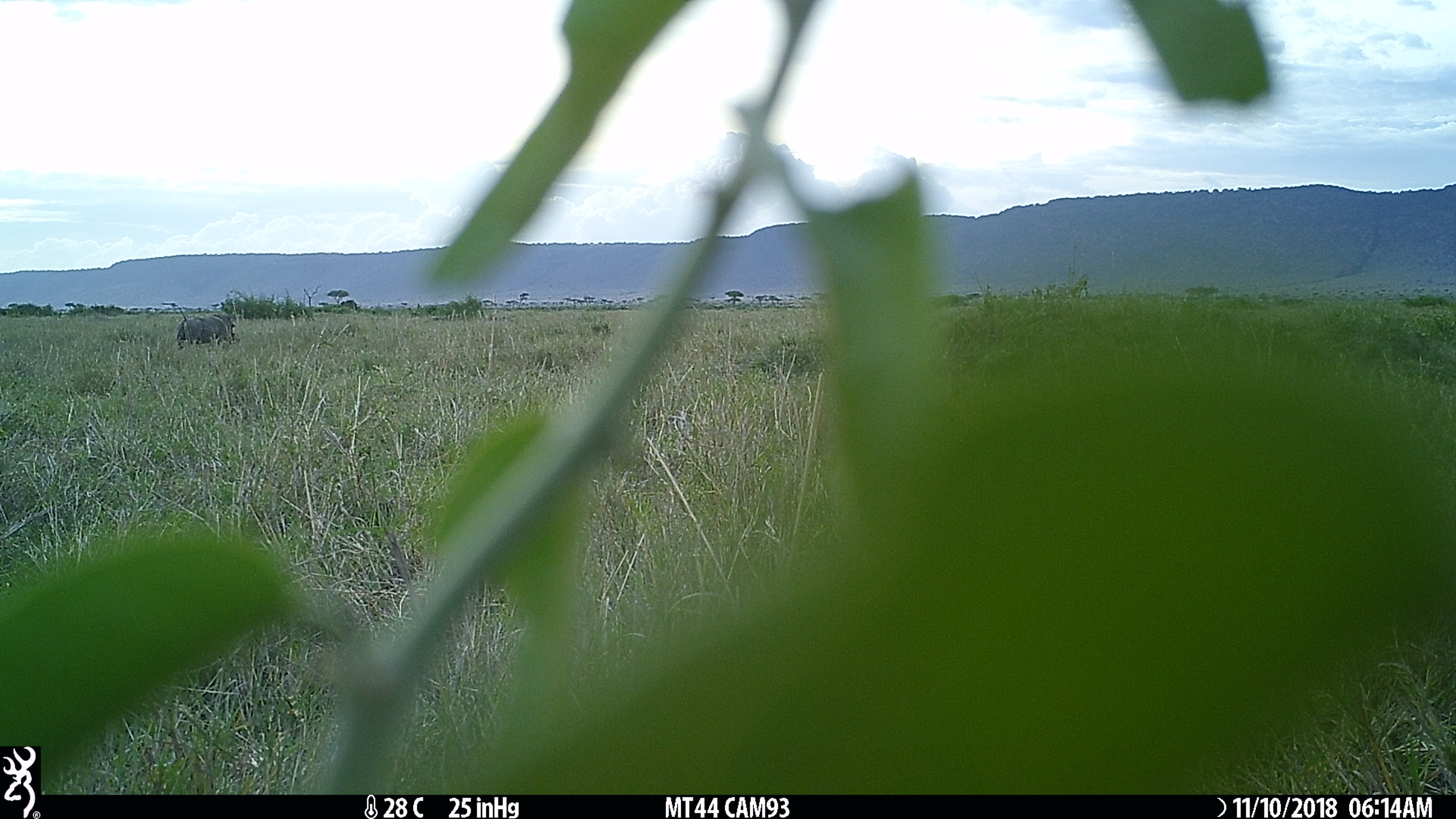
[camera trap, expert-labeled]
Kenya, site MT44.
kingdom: Animalia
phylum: Chordata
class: Mammalia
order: Artiodactyla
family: Suidae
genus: Phacochoerus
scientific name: Phacochoerus africanus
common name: common warthog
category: warthog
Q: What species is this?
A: Warthog (common warthog) (Phacochoerus africanus).